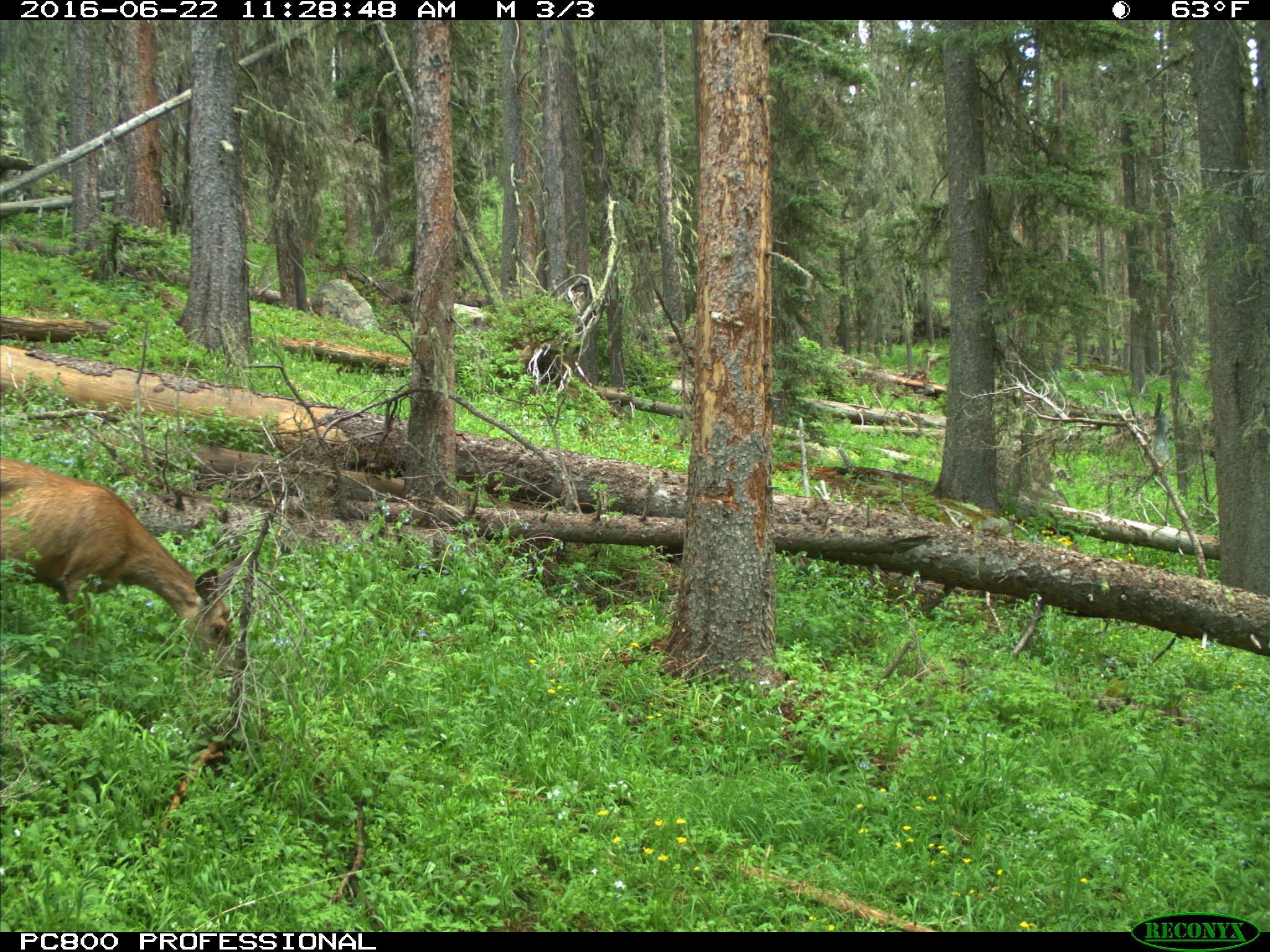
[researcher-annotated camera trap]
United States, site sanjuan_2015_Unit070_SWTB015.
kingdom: Animalia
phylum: Chordata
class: Mammalia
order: Artiodactyla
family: Cervidae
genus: Odocoileus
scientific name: Odocoileus hemionus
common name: mule deer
Odocoileus hemionus (mule deer).